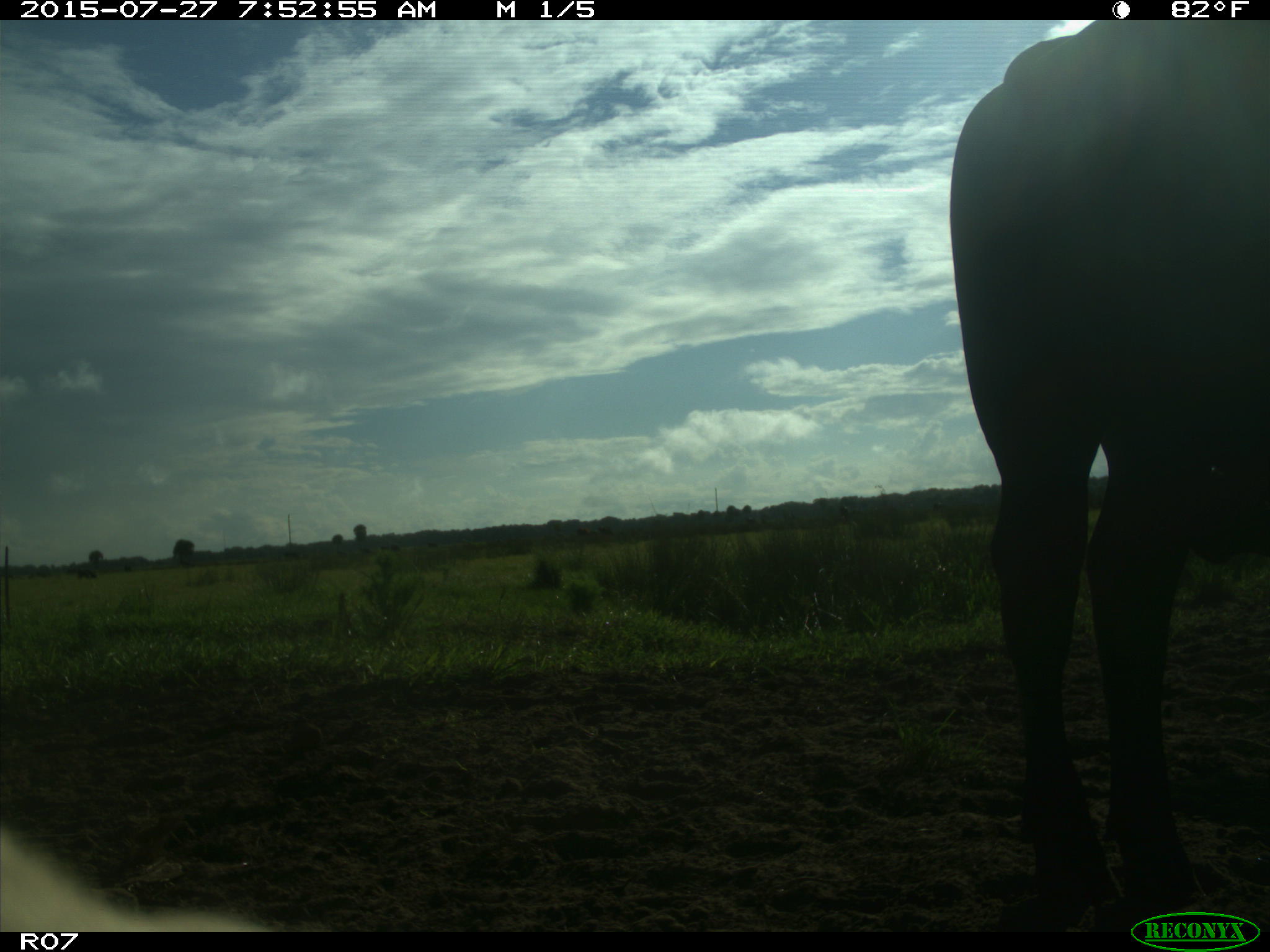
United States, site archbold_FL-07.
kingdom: Animalia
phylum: Chordata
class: Mammalia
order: Artiodactyla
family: Bovidae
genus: Bos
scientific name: Bos taurus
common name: domestic cow